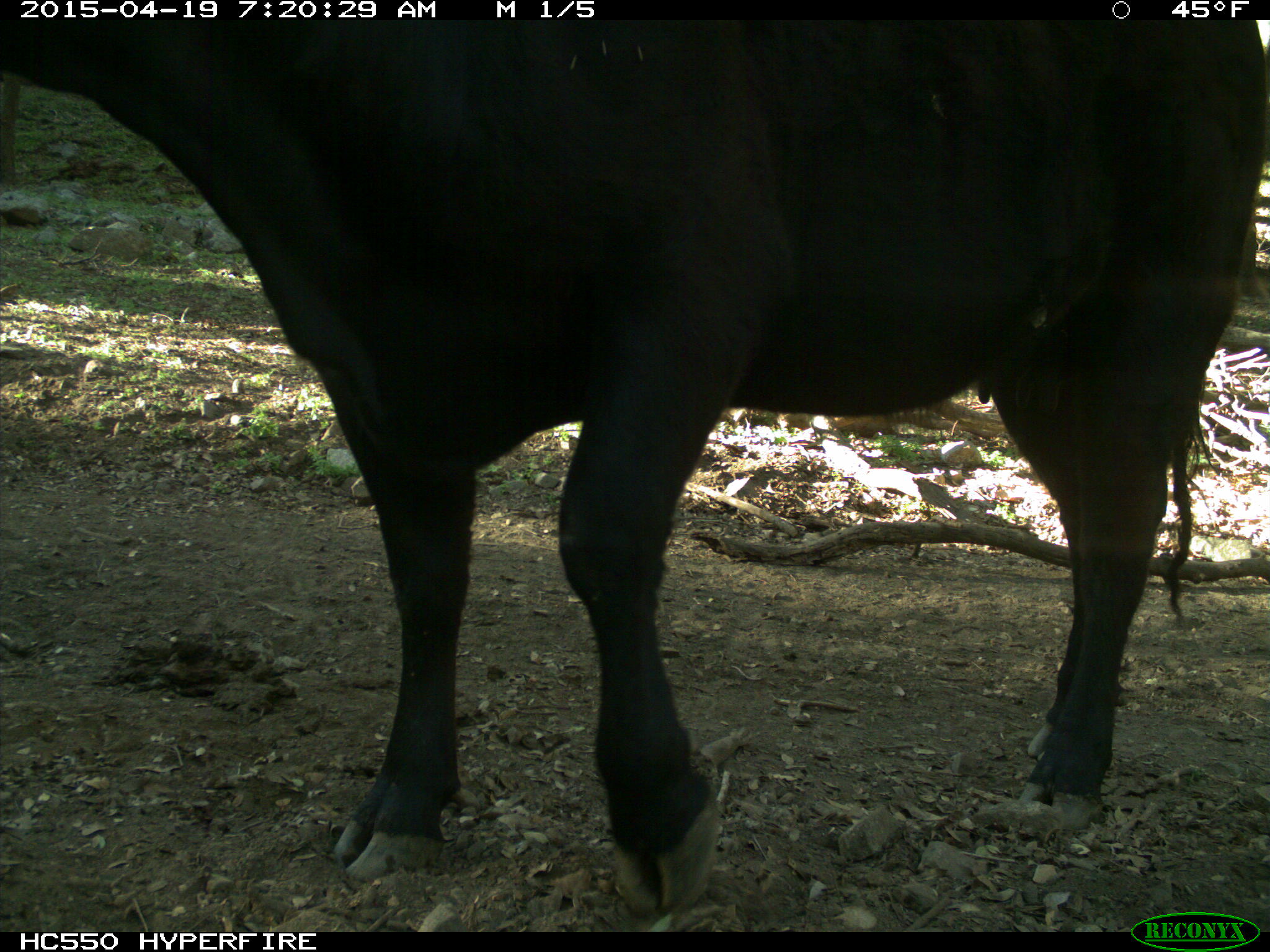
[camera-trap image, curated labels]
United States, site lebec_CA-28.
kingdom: Animalia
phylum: Chordata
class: Mammalia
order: Artiodactyla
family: Bovidae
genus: Bos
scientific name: Bos taurus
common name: domestic cow